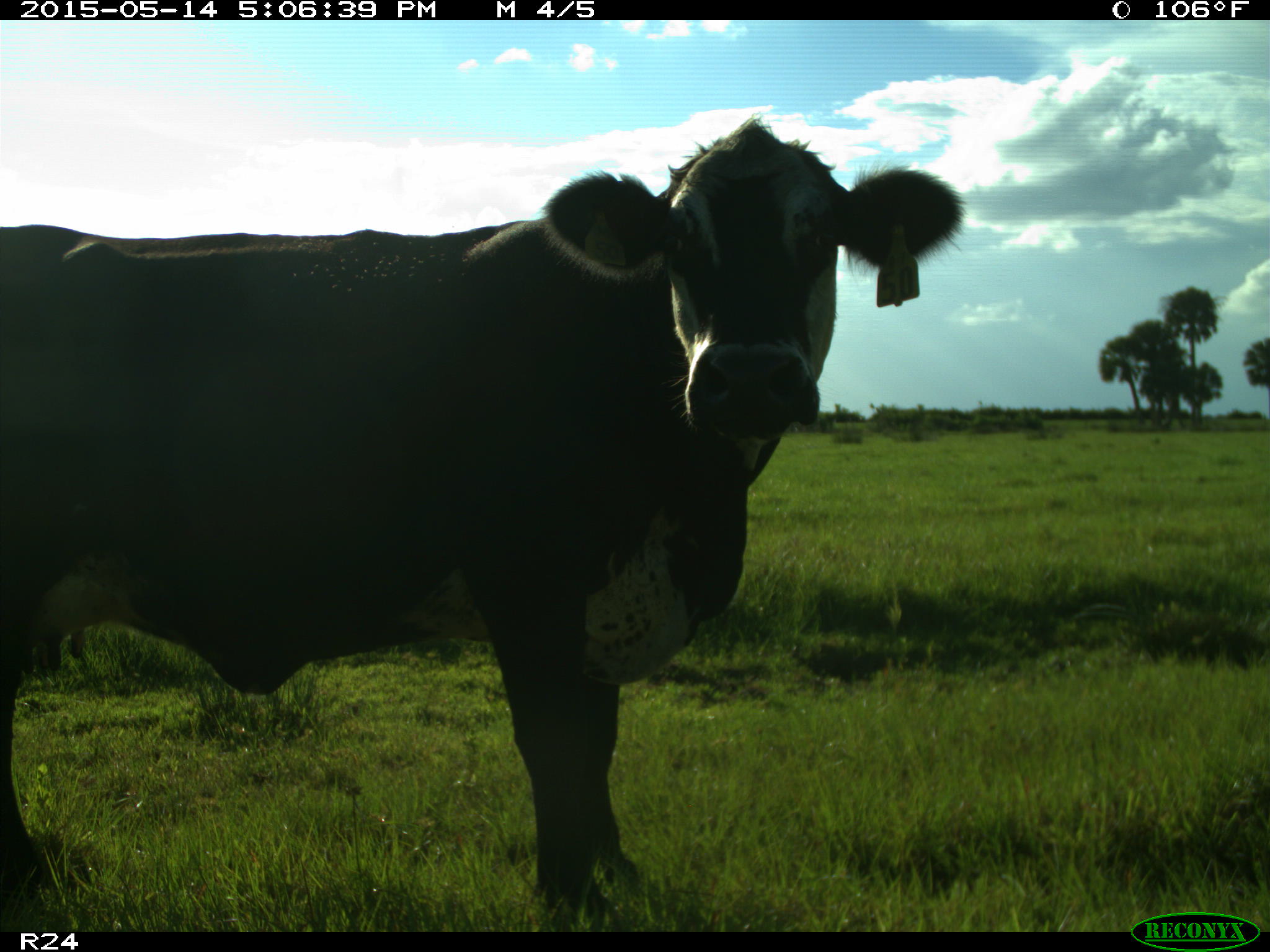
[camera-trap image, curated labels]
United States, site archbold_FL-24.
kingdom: Animalia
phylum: Chordata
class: Mammalia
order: Artiodactyla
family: Bovidae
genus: Bos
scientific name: Bos taurus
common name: domestic cow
Bos taurus (domestic cow).